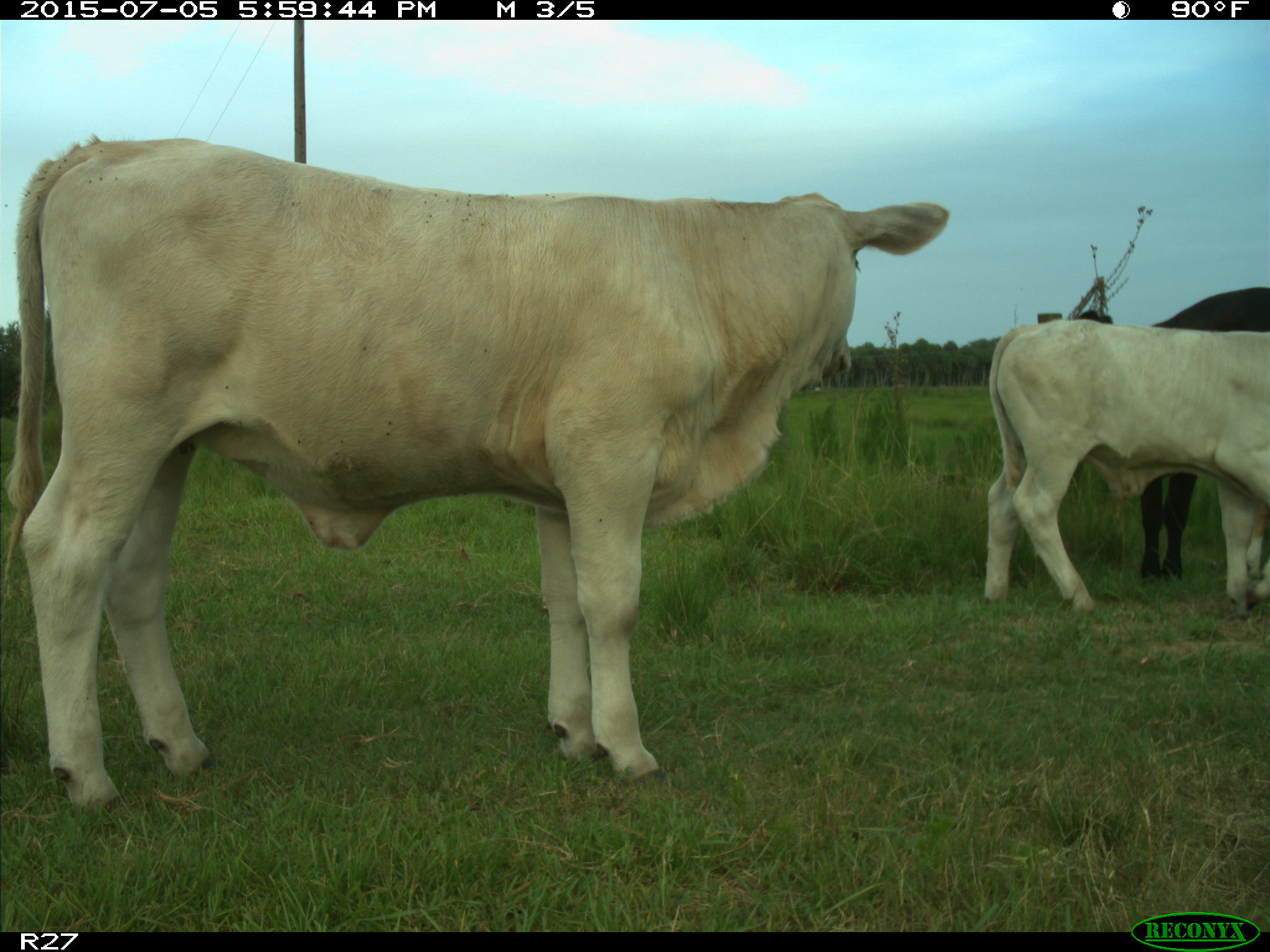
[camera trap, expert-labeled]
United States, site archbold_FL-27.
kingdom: Animalia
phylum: Chordata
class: Mammalia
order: Artiodactyla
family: Bovidae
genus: Bos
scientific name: Bos taurus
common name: domestic cow